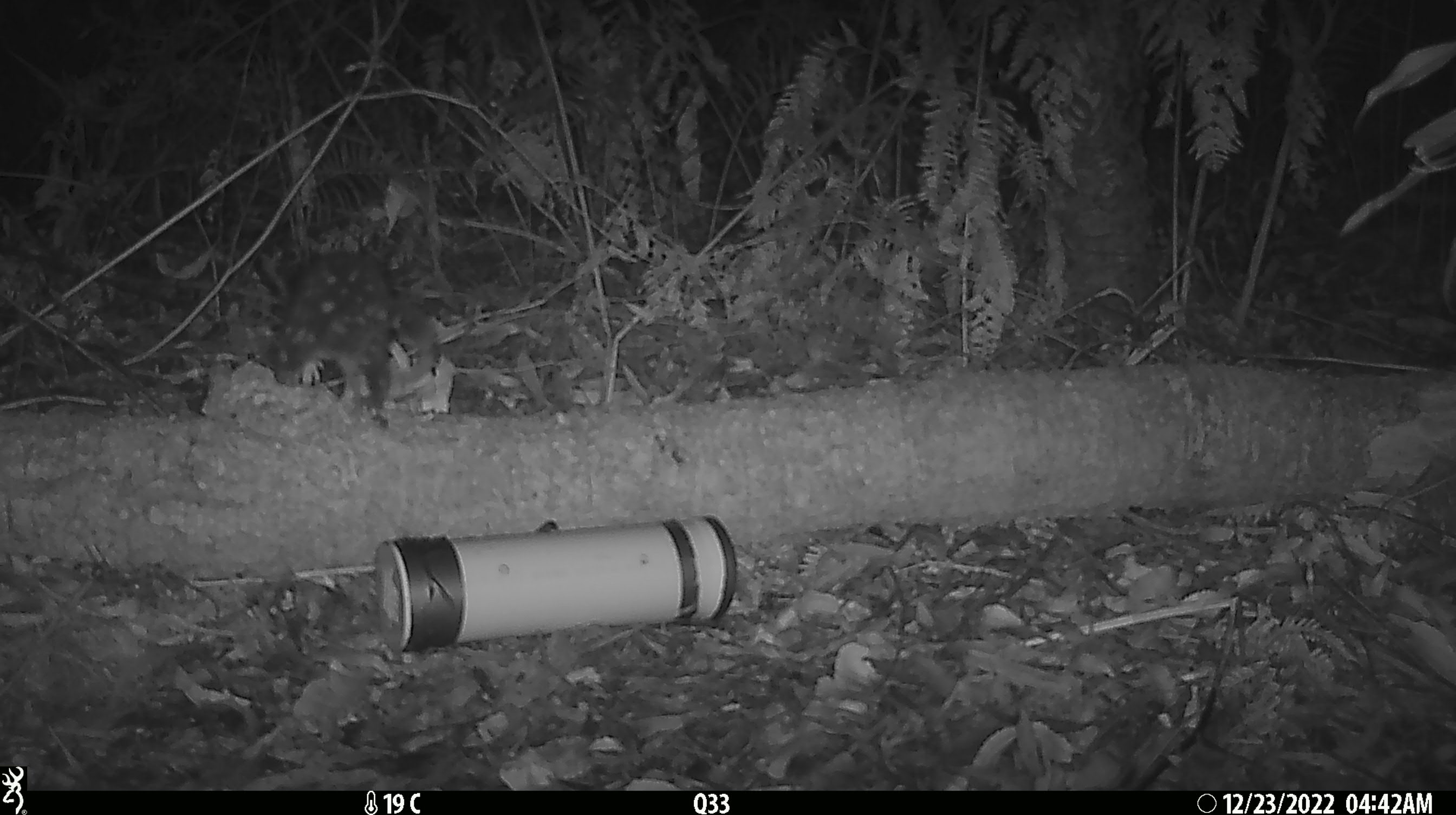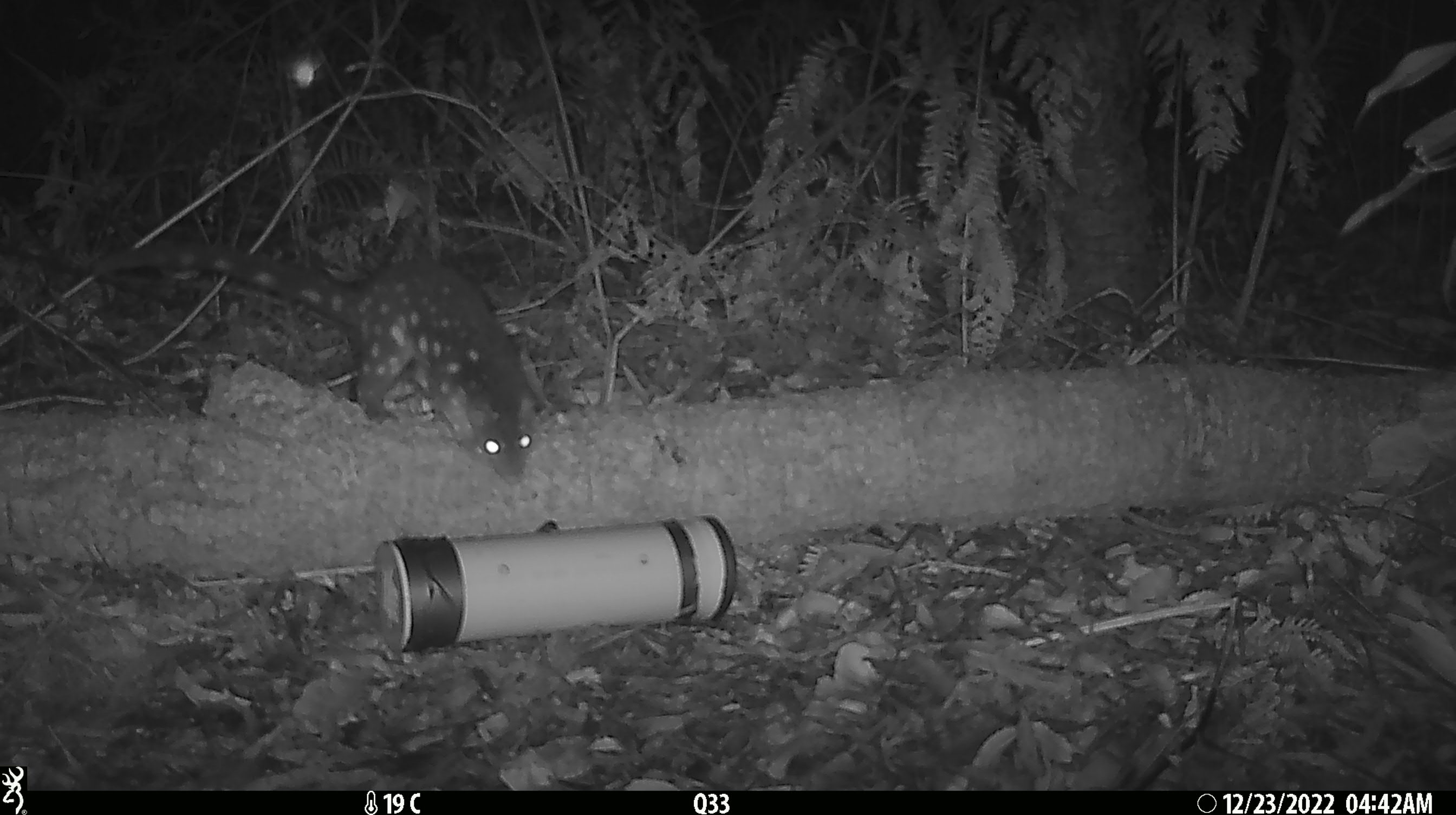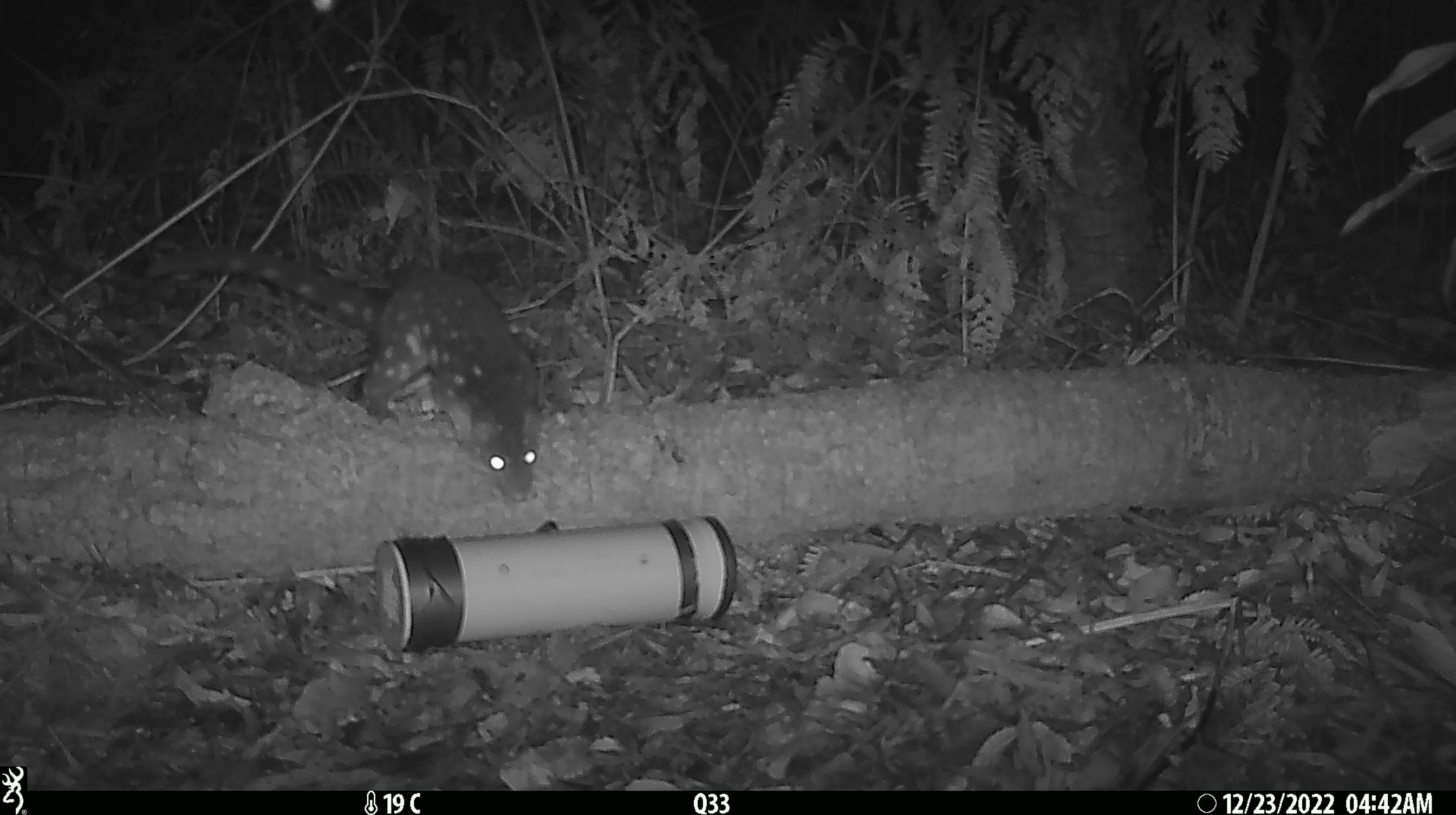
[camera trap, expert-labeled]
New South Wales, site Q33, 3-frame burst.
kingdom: Animalia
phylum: Chordata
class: Mammalia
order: Dasyuromorphia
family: Dasyuridae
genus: Dasyurus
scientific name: Dasyurus maculatus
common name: spotted-tailed quoll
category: quoll